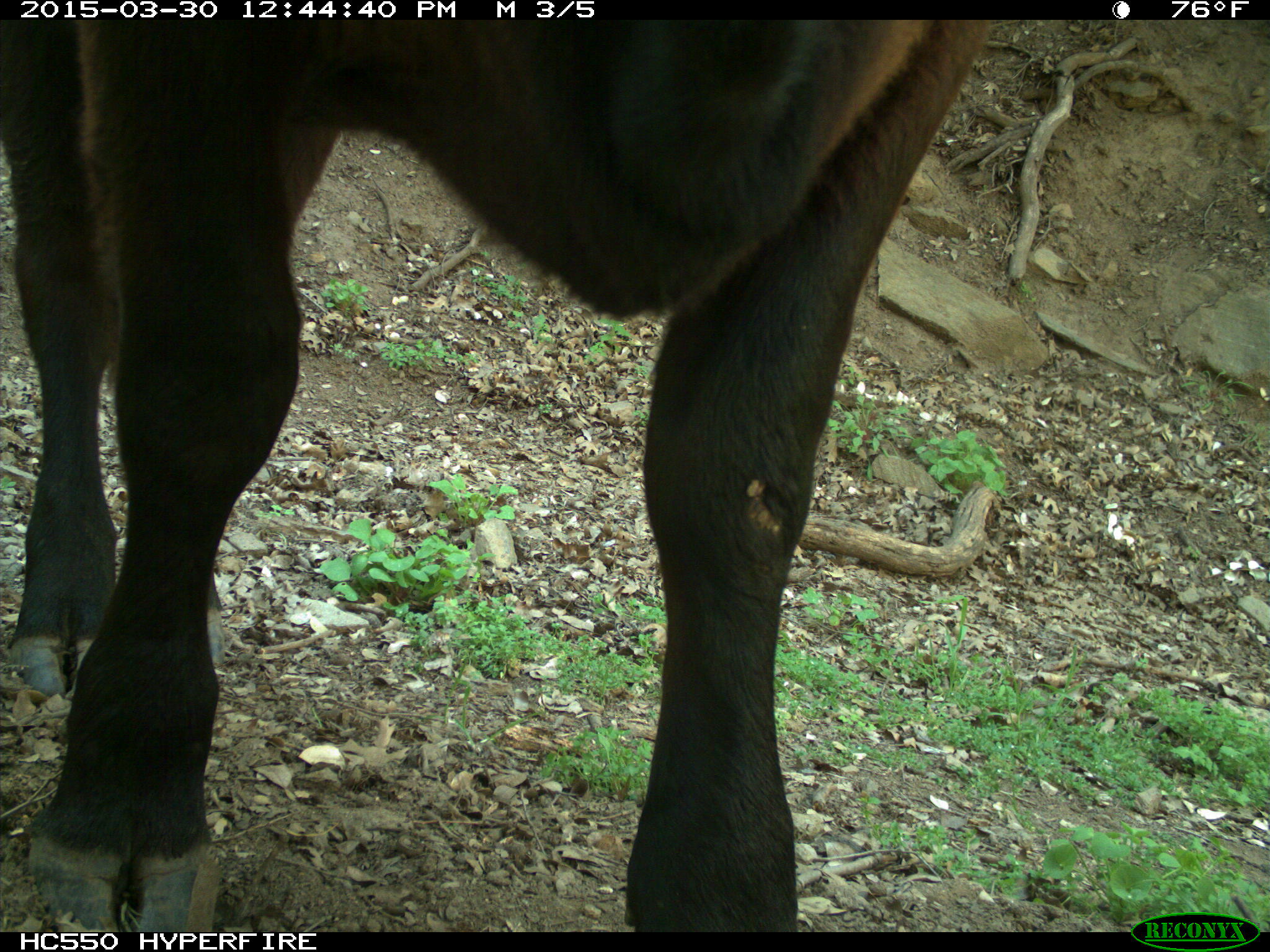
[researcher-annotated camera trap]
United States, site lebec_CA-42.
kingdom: Animalia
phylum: Chordata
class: Mammalia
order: Artiodactyla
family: Bovidae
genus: Bos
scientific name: Bos taurus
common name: domestic cow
Bos taurus (domestic cow).